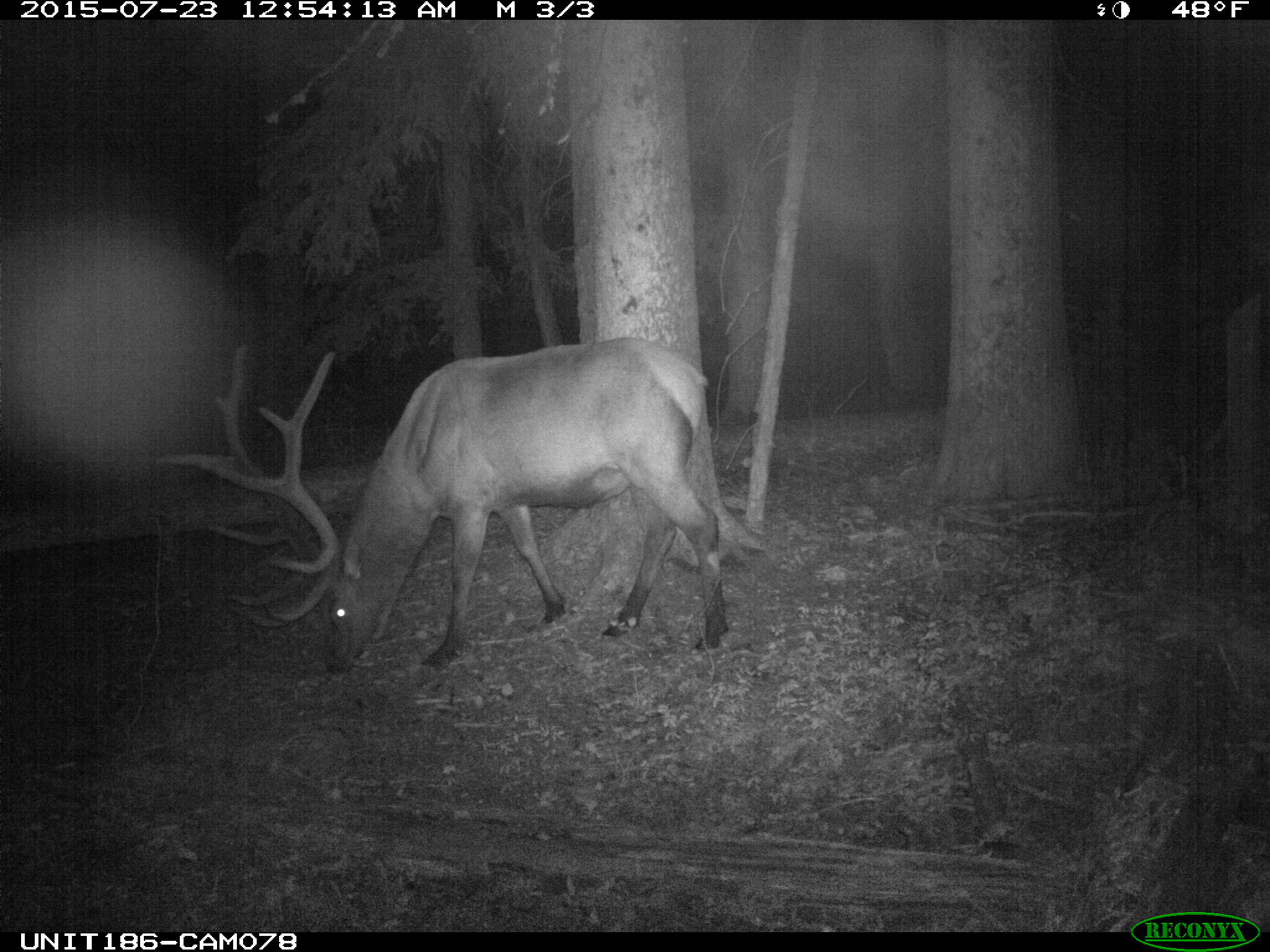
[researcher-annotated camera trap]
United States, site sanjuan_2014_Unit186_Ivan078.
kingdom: Animalia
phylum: Chordata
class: Mammalia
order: Artiodactyla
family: Cervidae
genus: Cervus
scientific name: Cervus elaphus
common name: red deer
Cervus elaphus (red deer).